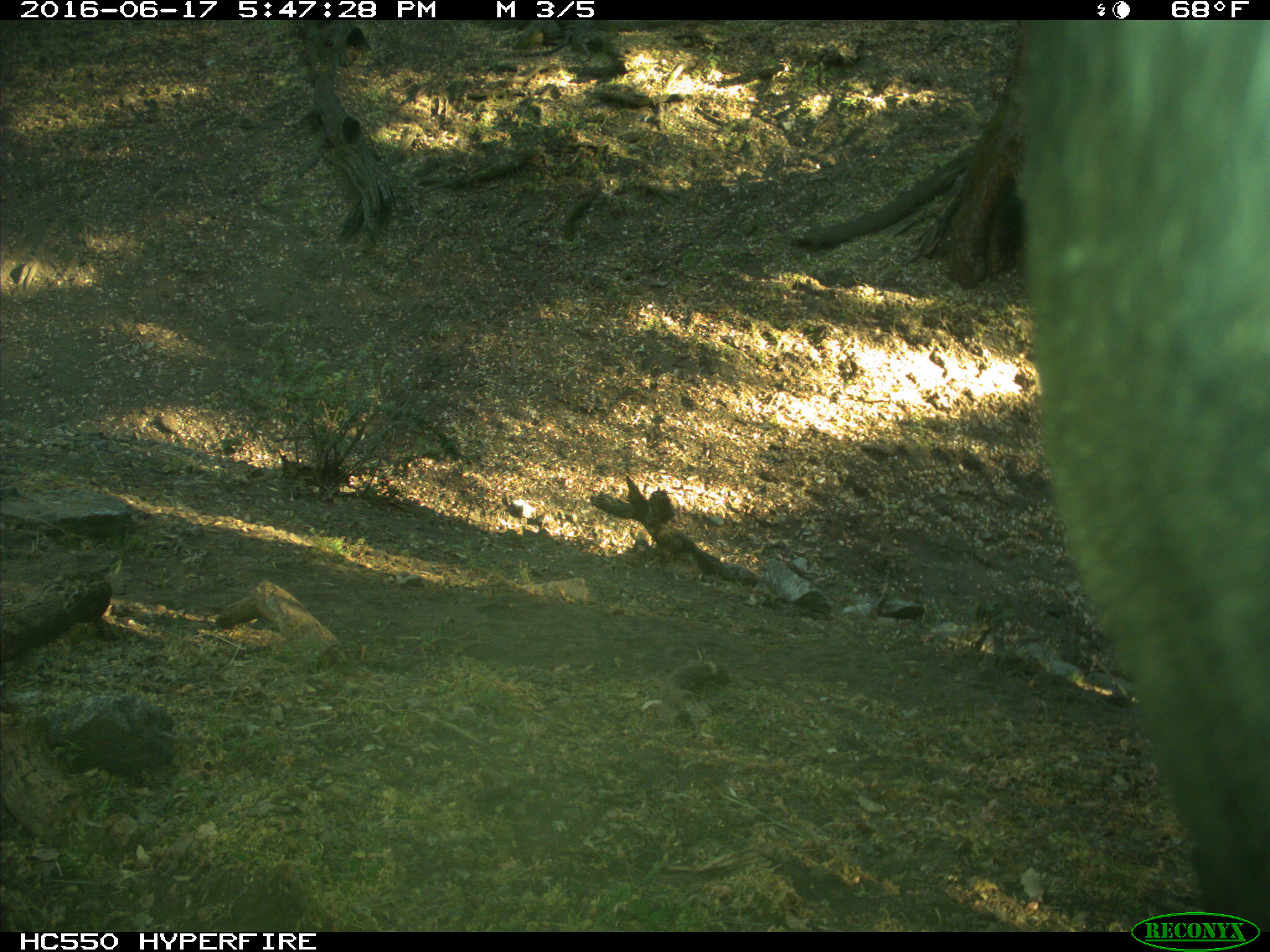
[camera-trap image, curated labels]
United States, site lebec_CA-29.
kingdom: Animalia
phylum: Chordata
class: Mammalia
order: Artiodactyla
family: Bovidae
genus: Bos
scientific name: Bos taurus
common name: domestic cow